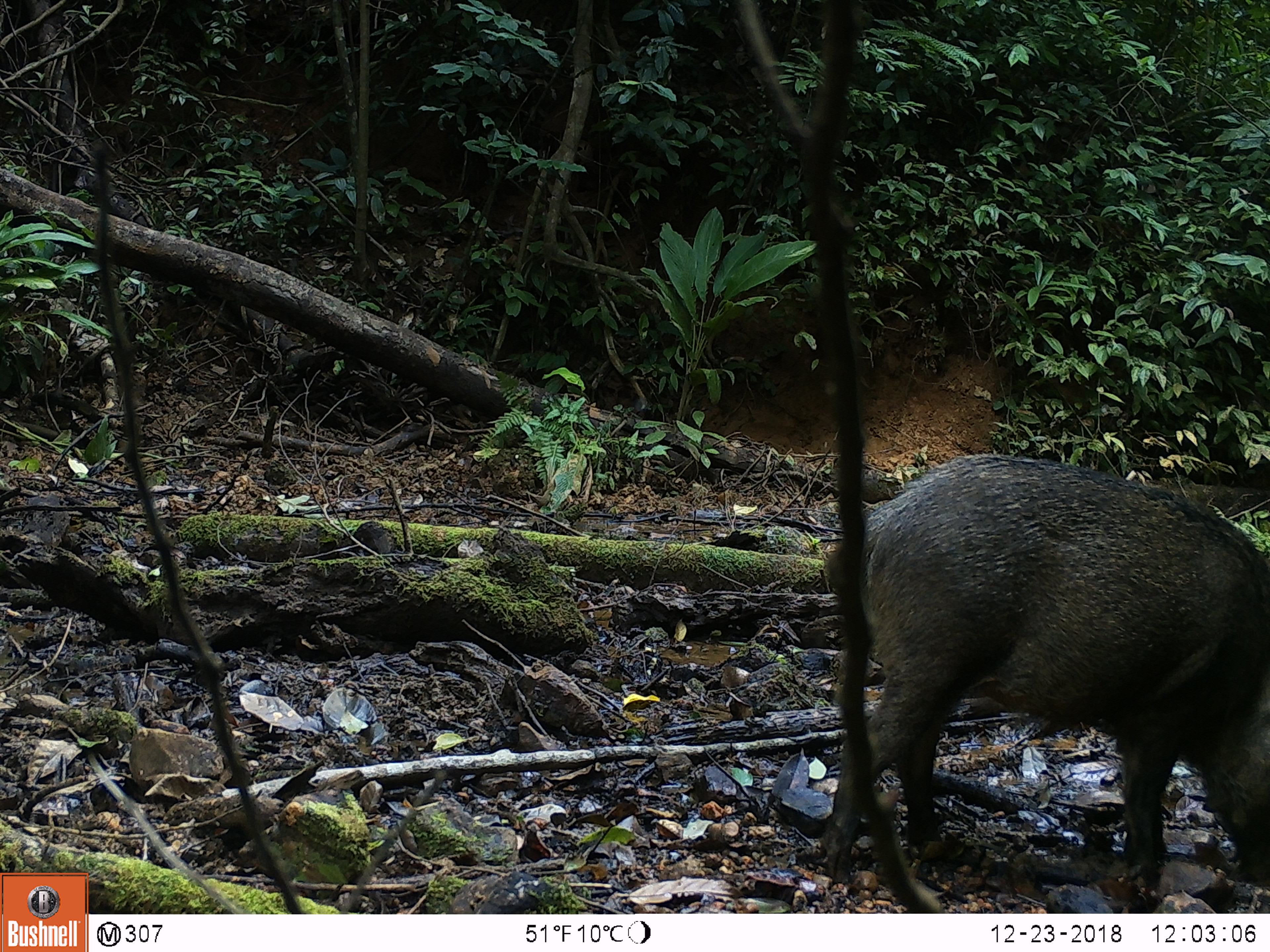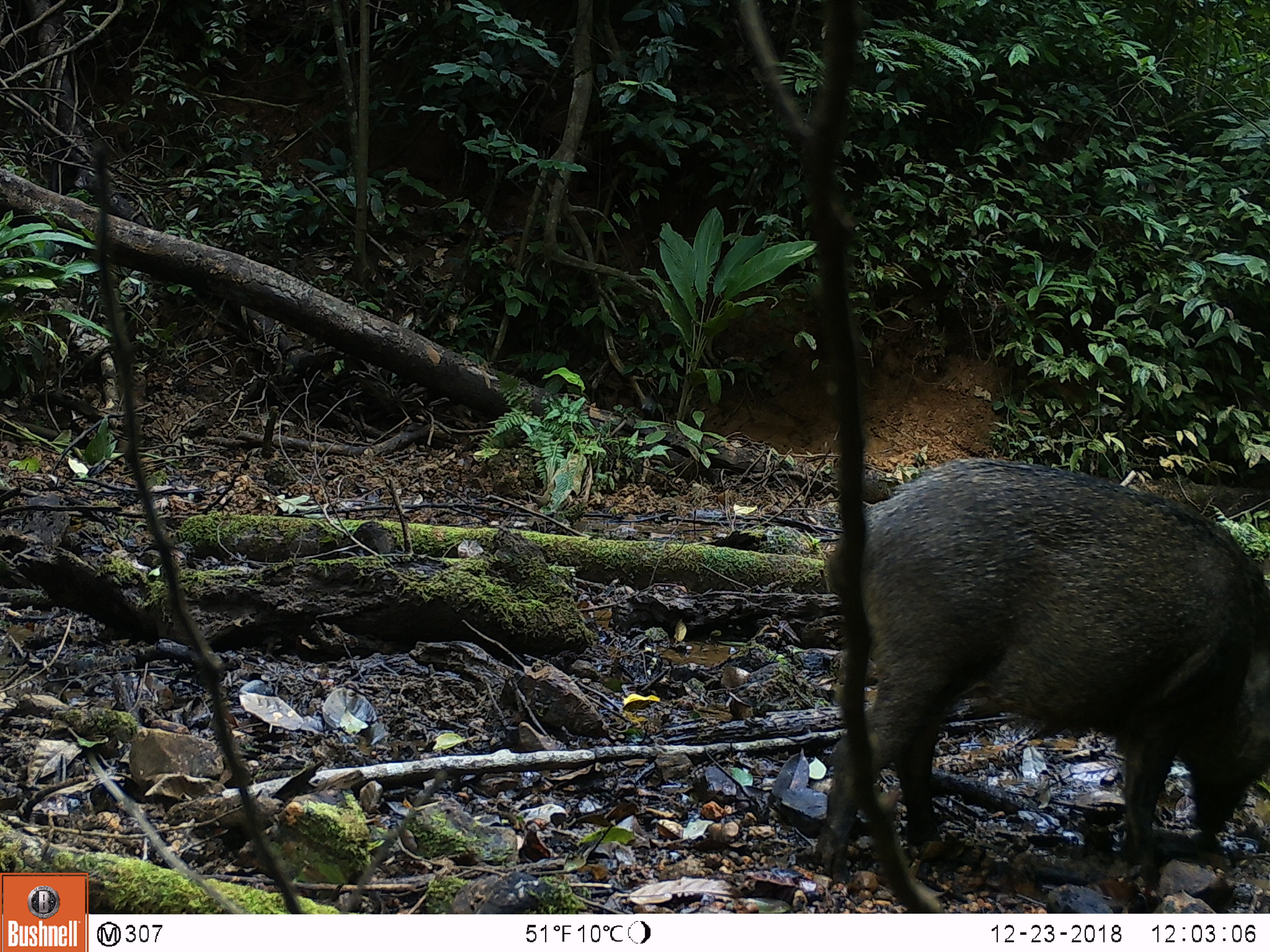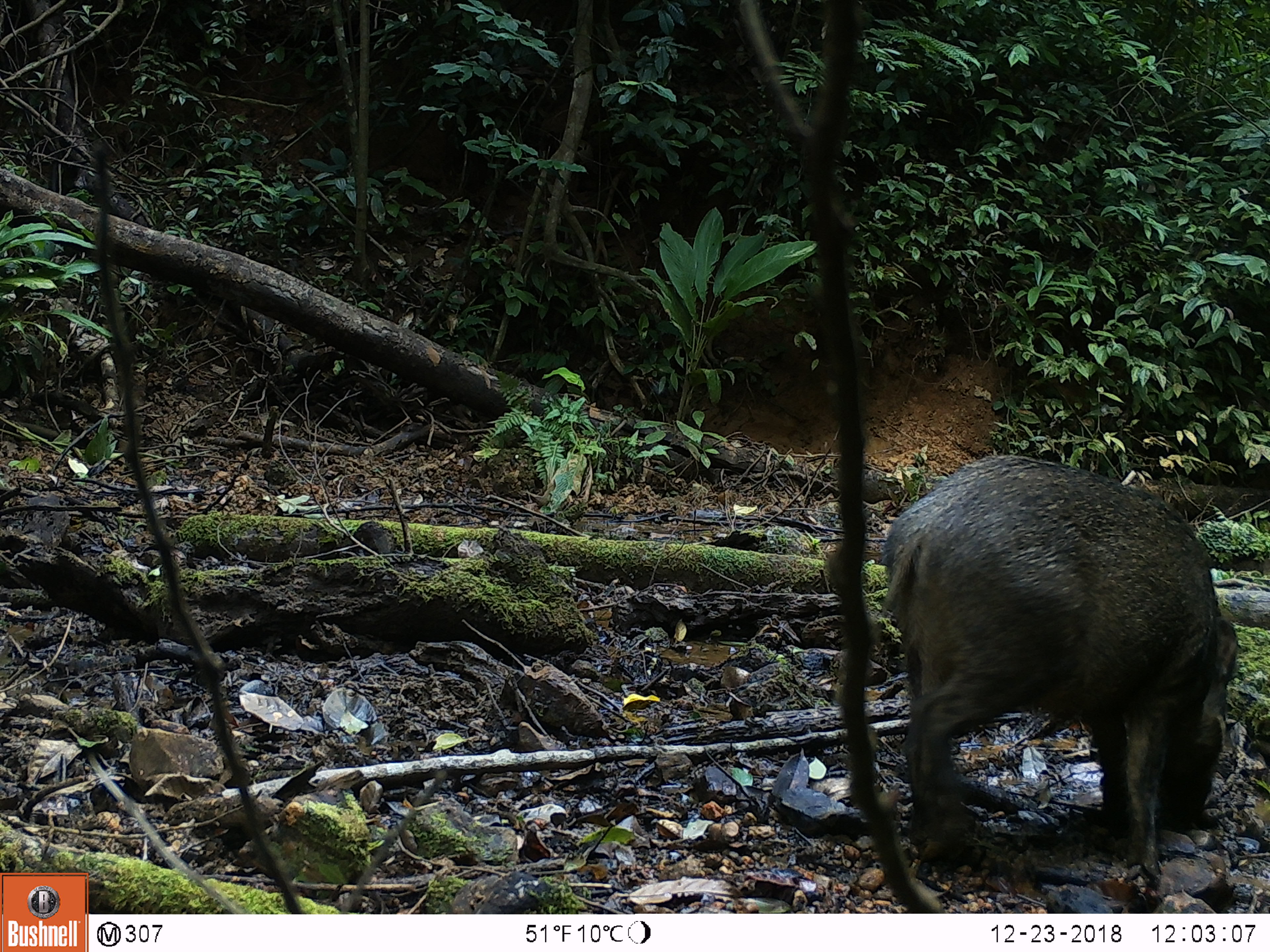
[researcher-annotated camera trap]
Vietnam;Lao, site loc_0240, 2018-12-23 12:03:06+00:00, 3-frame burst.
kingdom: Animalia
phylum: Chordata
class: Mammalia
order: Artiodactyla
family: Suidae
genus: Sus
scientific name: Sus scrofa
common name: eurasian wild pig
Eurasian wild pig (Sus scrofa). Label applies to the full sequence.